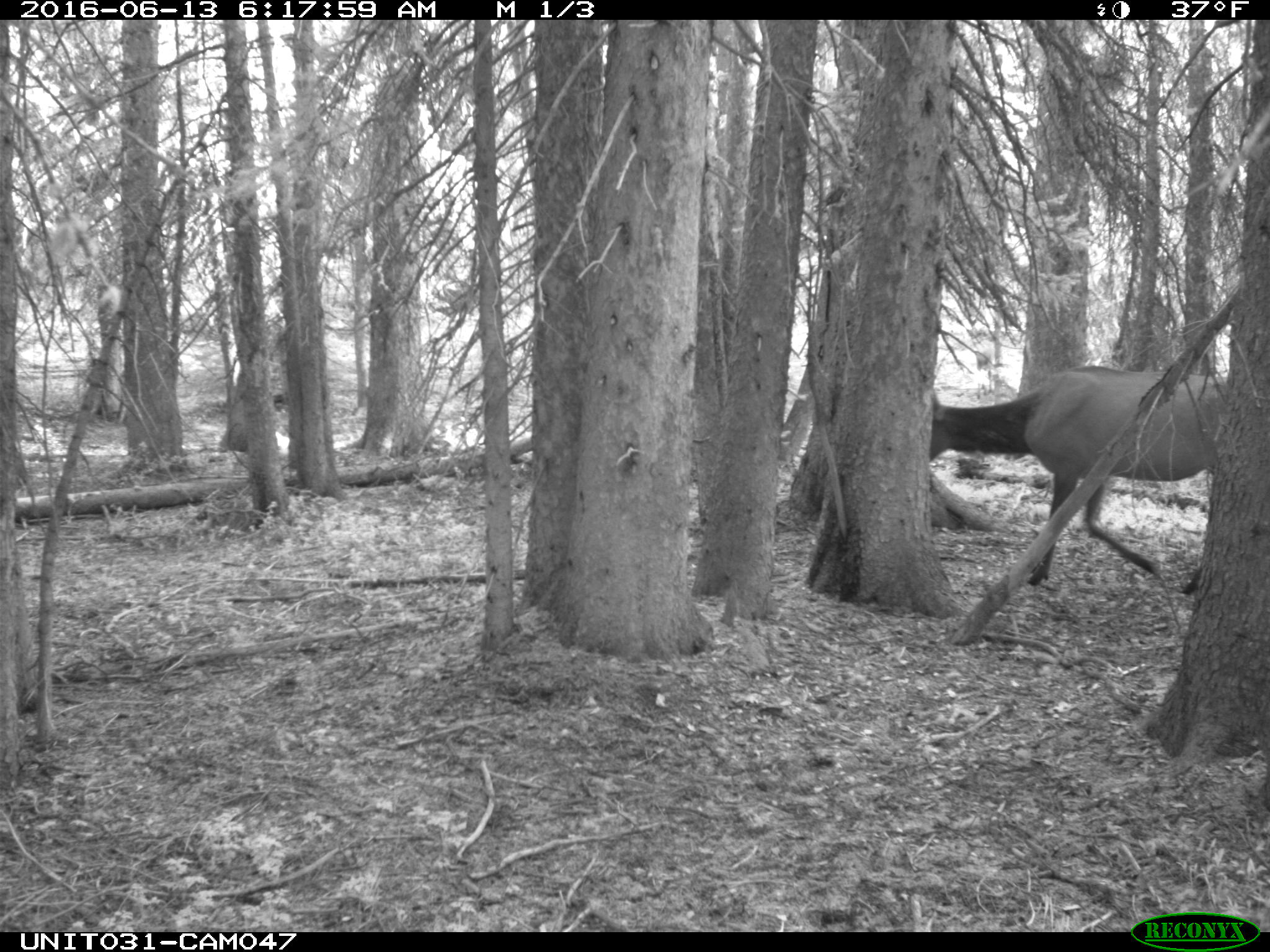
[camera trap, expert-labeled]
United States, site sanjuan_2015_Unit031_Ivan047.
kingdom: Animalia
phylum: Chordata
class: Mammalia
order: Artiodactyla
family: Cervidae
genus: Cervus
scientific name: Cervus elaphus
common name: red deer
Cervus elaphus (red deer).